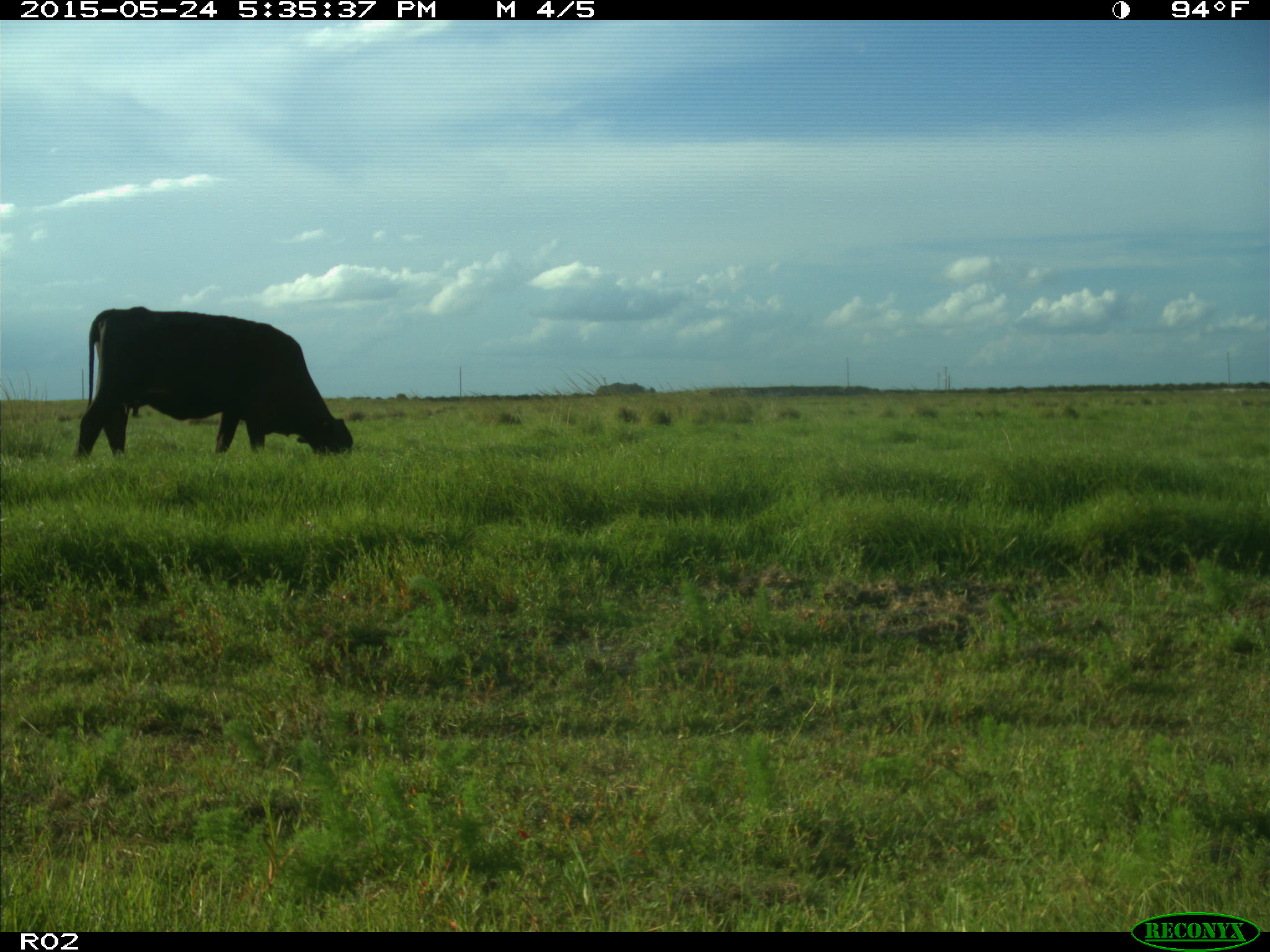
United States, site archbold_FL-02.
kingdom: Animalia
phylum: Chordata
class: Mammalia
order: Artiodactyla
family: Bovidae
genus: Bos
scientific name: Bos taurus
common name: domestic cow